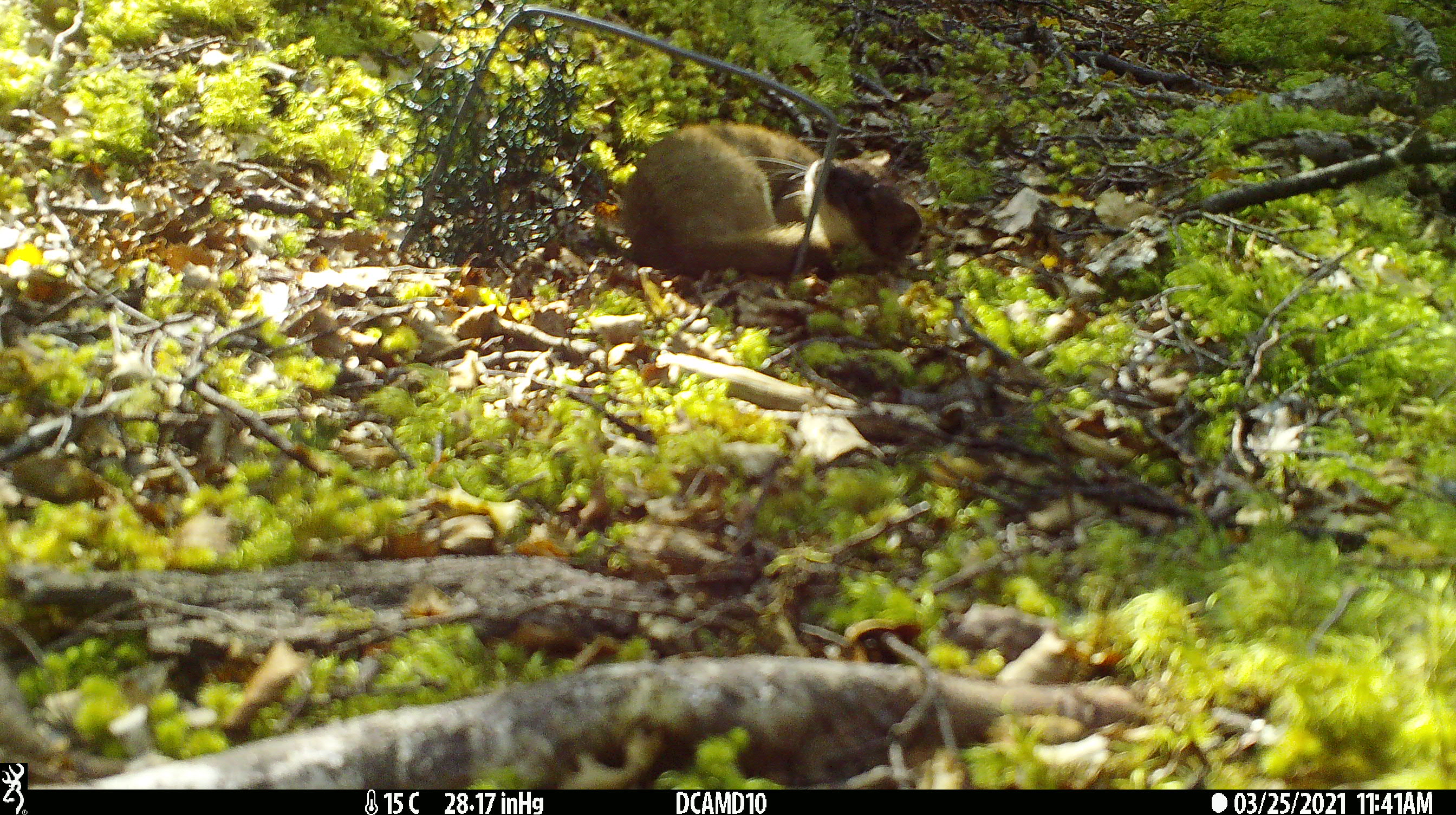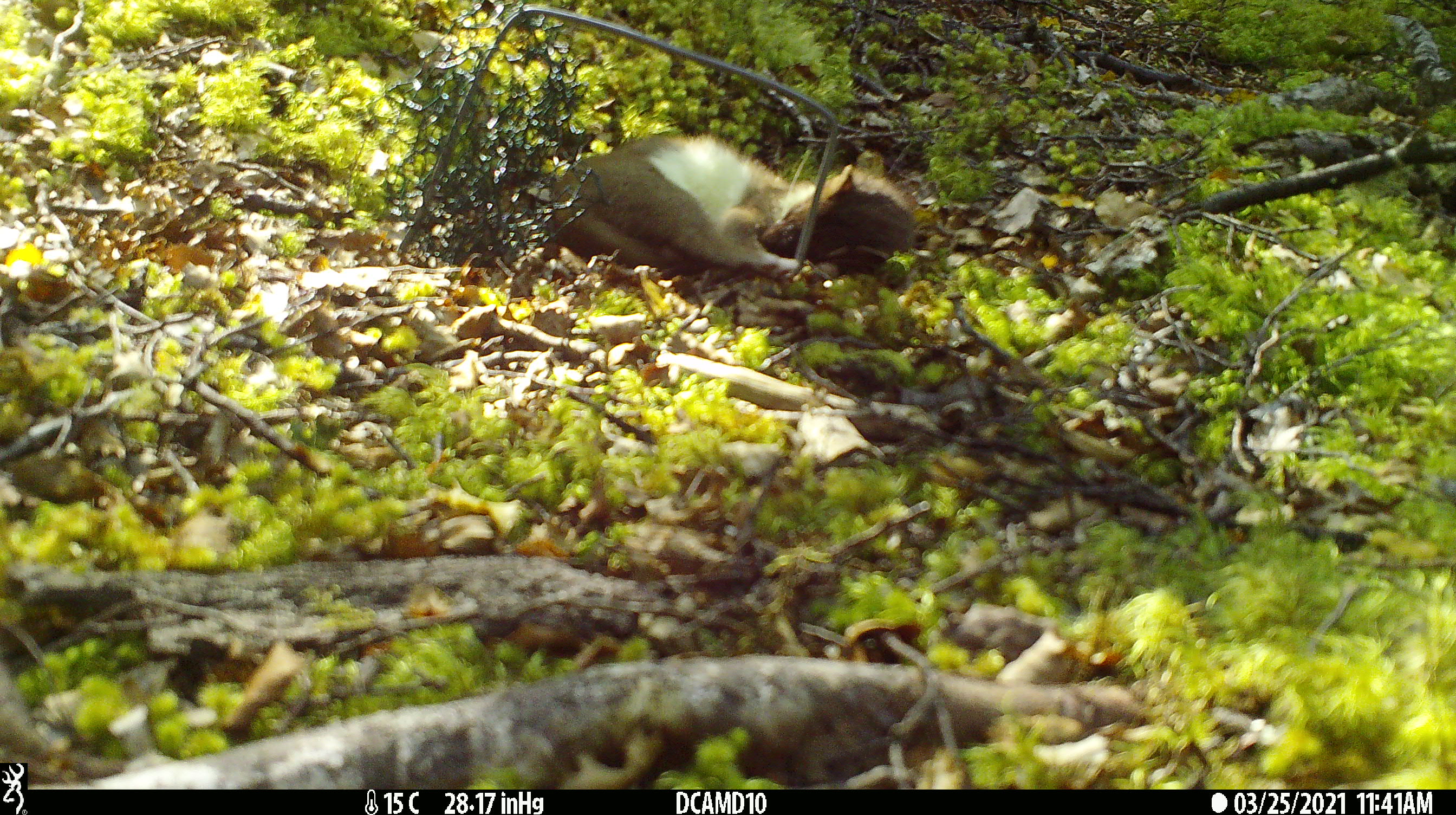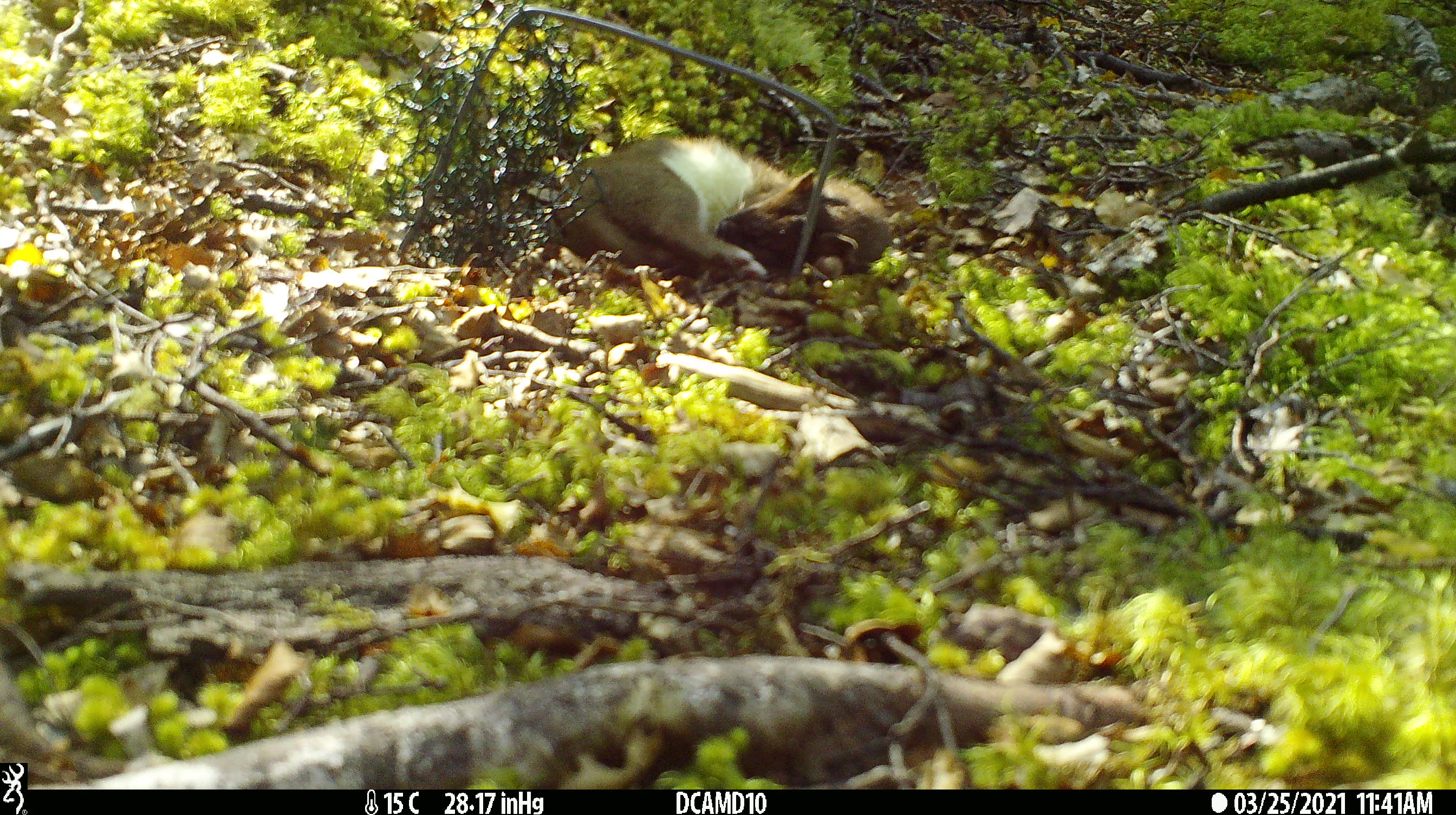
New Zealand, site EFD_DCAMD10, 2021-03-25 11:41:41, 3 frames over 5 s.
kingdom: Animalia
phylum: Chordata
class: Mammalia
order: Carnivora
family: Mustelidae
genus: Mustela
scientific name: Mustela erminea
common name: stoat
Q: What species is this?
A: Stoat (Mustela erminea).